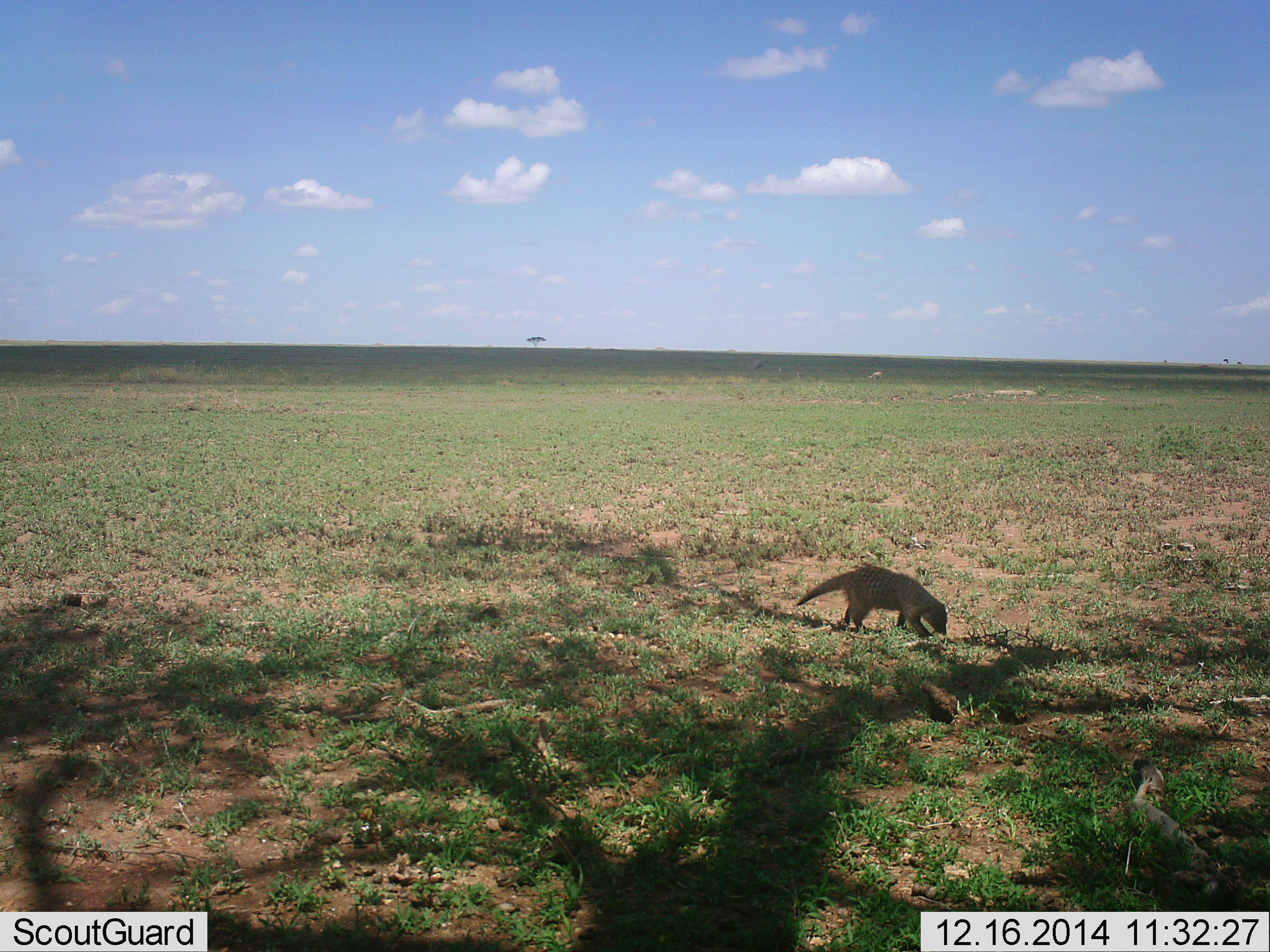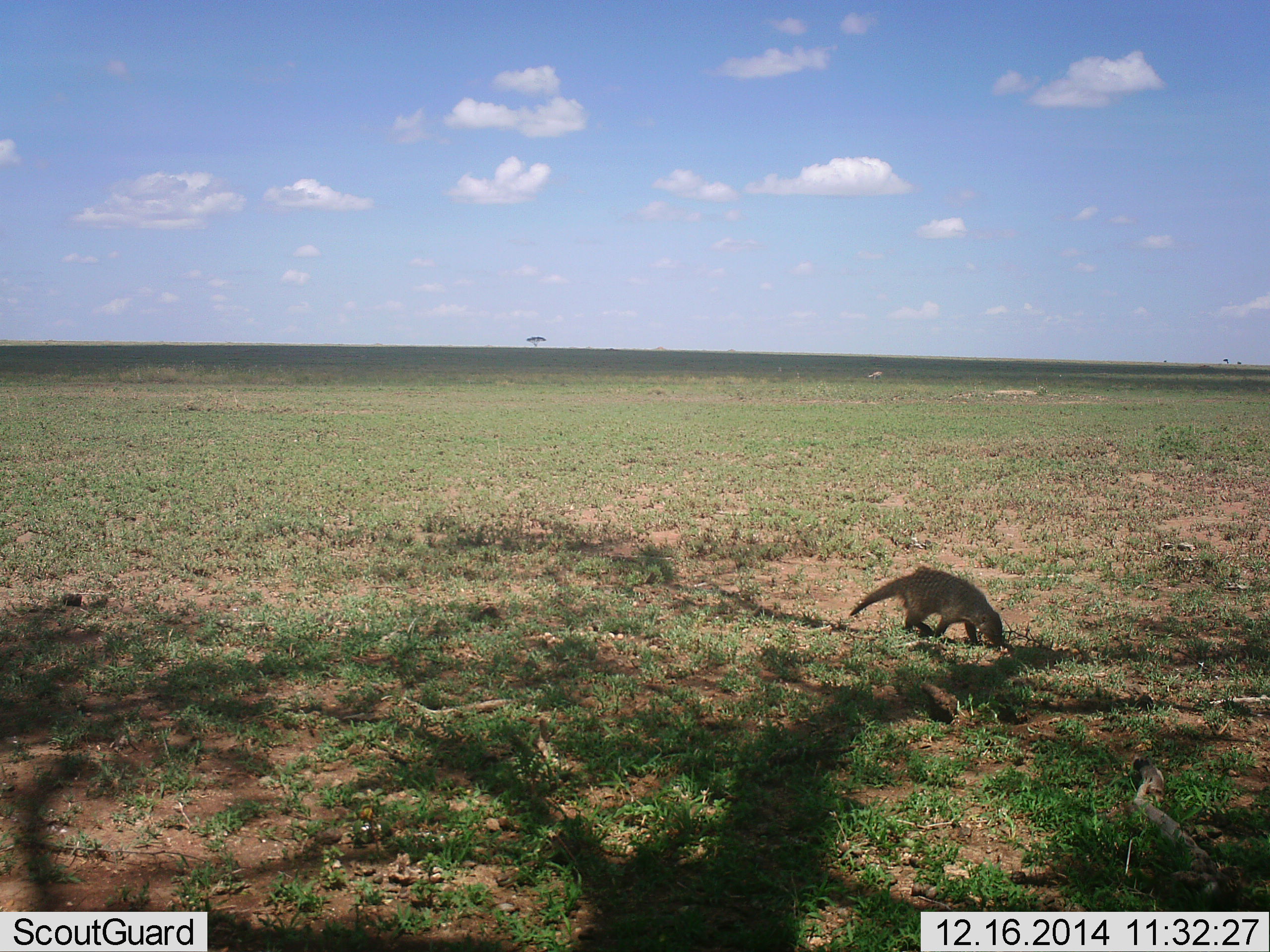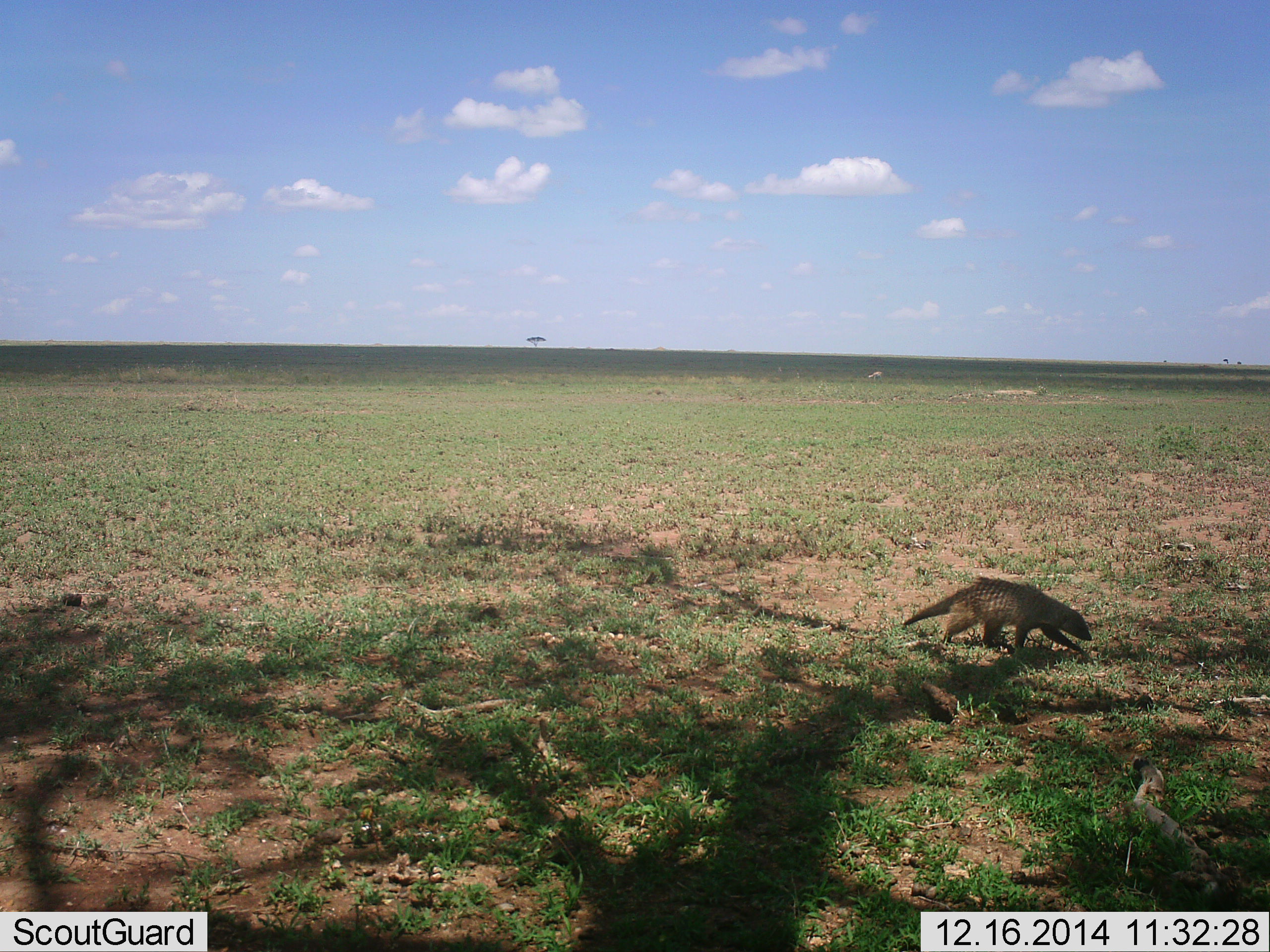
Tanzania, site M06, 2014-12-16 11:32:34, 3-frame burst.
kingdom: Animalia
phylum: Chordata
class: Mammalia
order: Carnivora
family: Herpestidae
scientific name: Herpestidae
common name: mongoose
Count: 1.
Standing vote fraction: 10%.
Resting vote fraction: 0%.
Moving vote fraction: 90%.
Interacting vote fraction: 0%.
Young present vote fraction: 0%.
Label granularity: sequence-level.